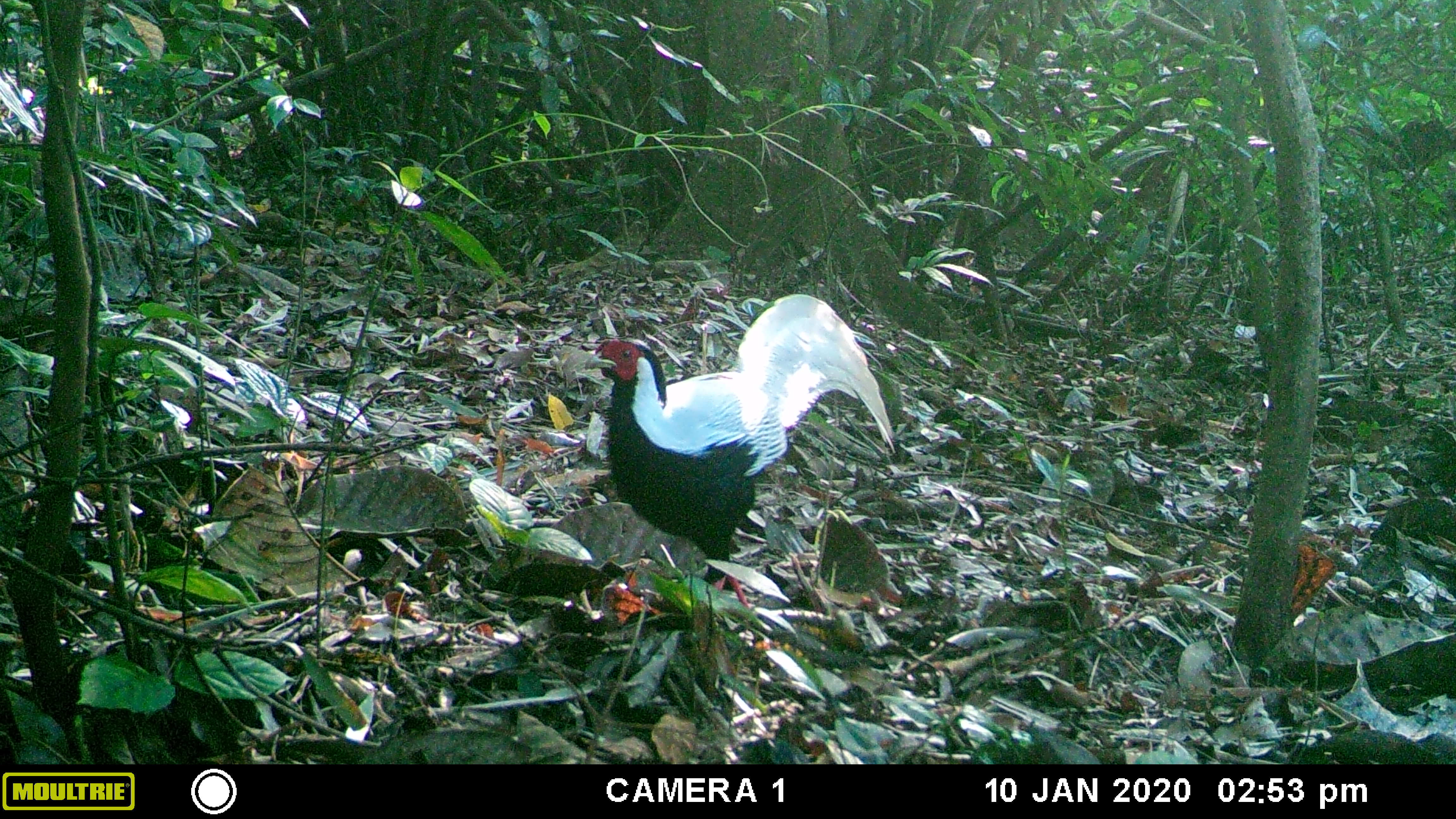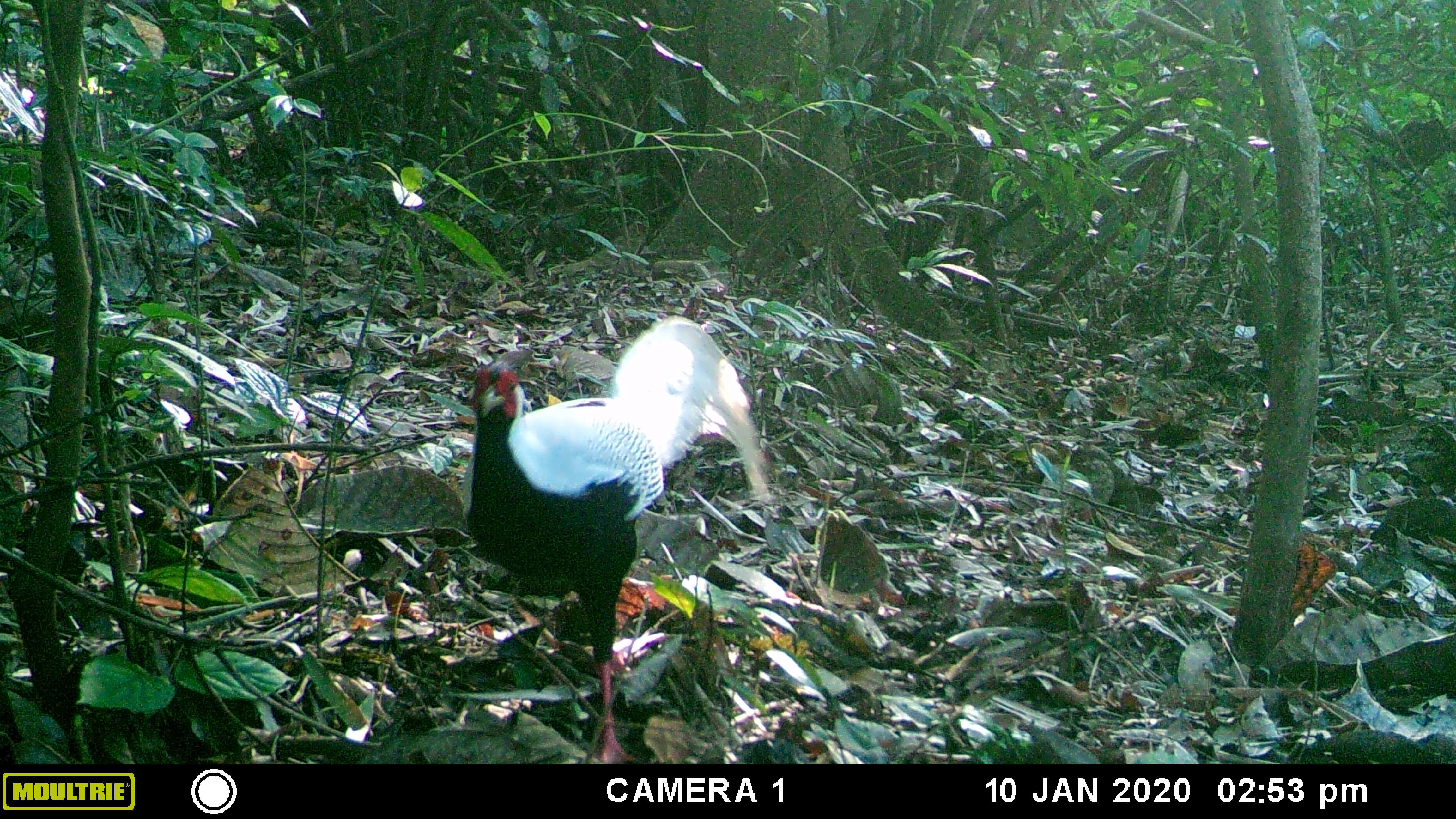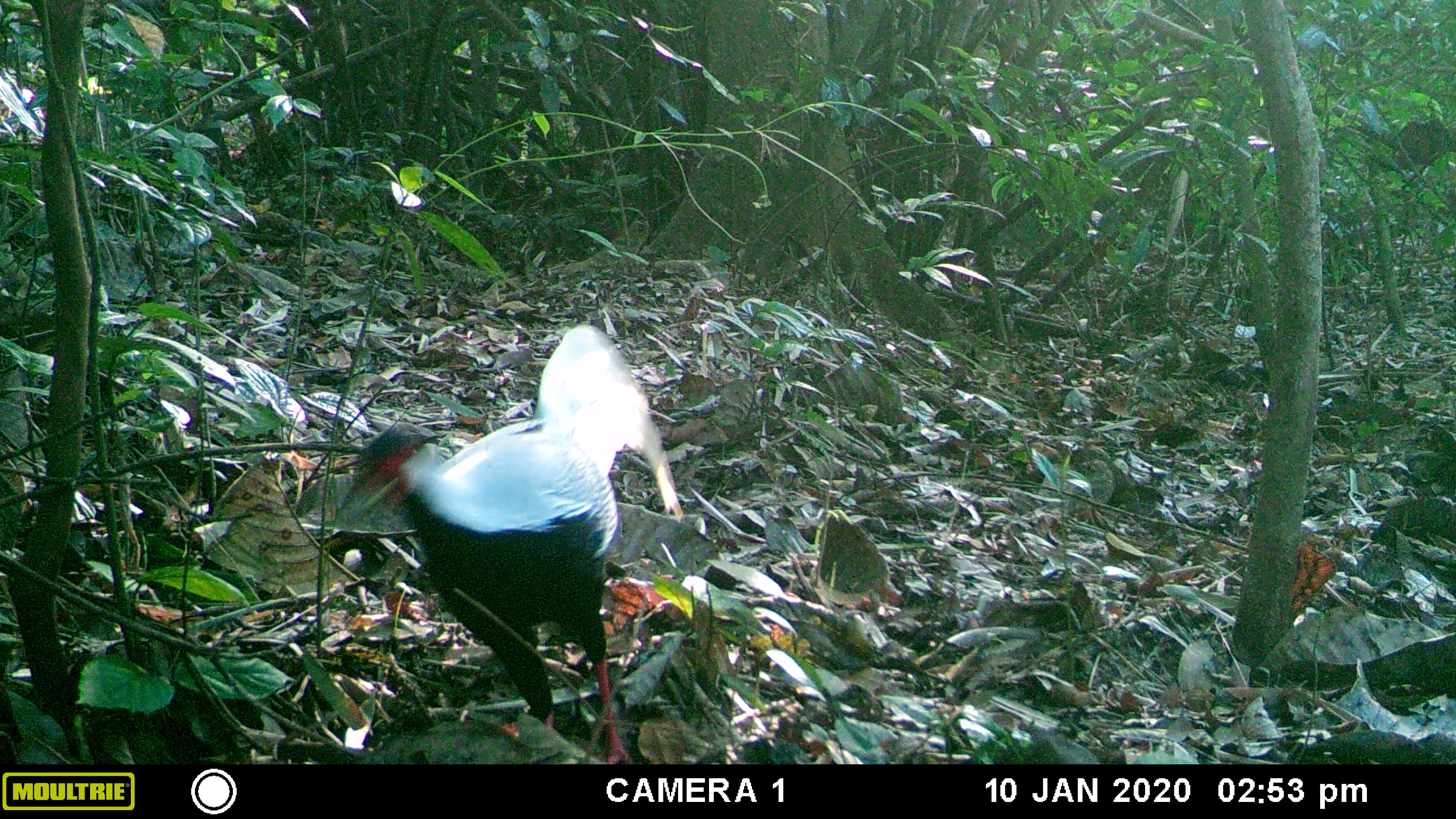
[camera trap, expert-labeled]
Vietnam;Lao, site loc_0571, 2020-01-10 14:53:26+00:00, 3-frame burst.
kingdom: Animalia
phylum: Chordata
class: Aves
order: Galliformes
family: Phasianidae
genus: Lophura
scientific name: Lophura nycthemera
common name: silver pheasant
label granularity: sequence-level